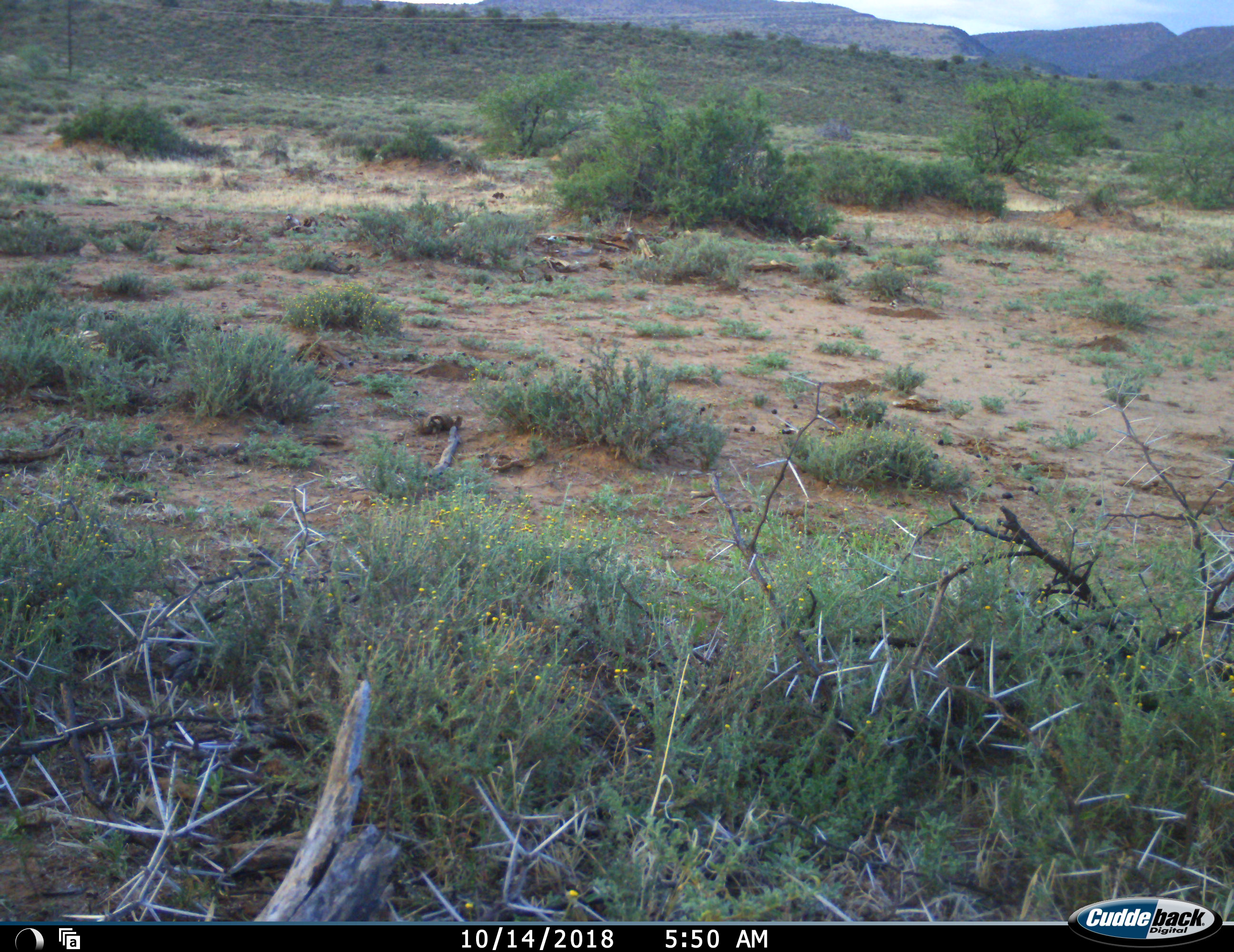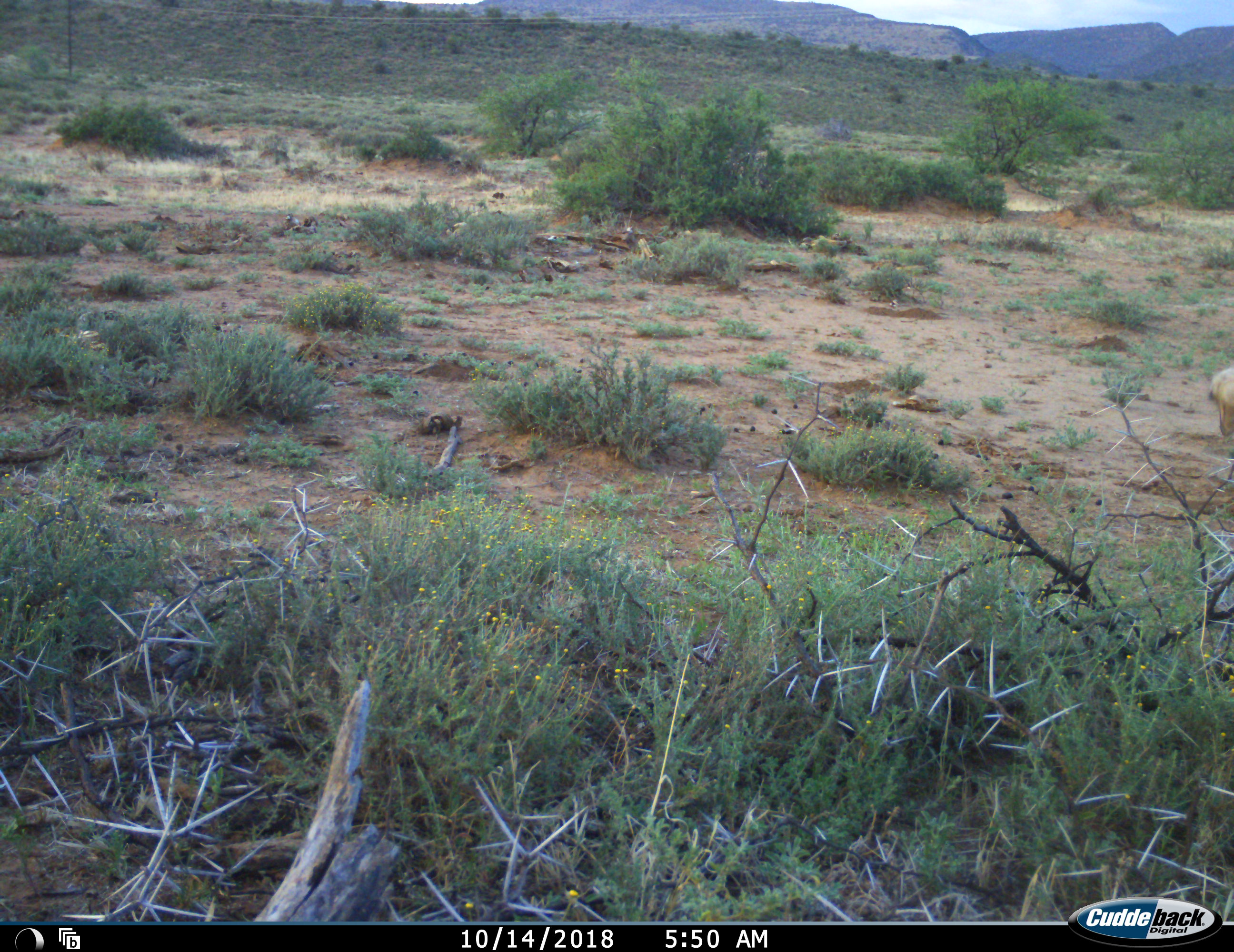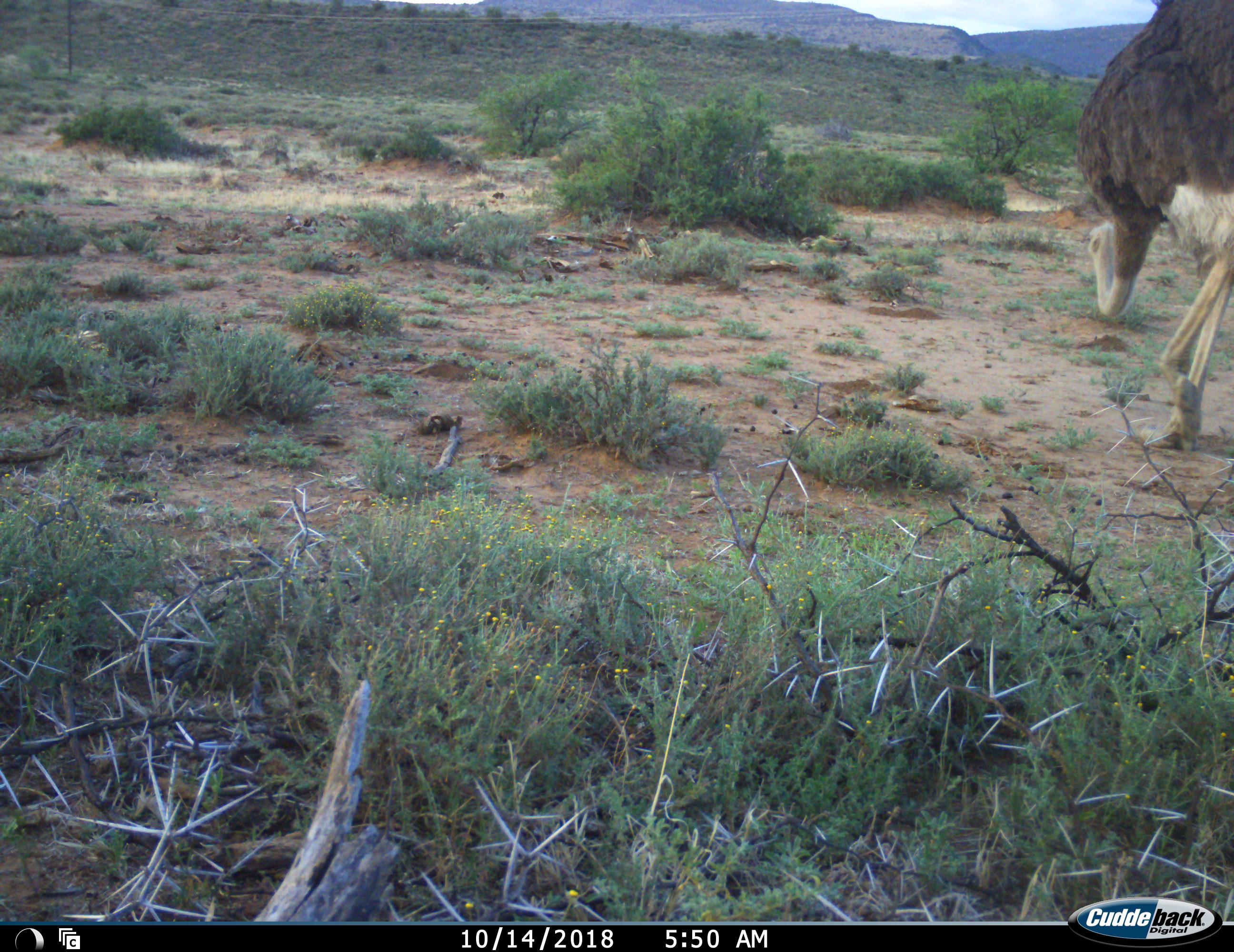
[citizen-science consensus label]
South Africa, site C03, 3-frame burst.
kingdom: Animalia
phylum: Chordata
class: Aves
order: Struthioniformes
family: Struthionidae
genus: Struthio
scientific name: Struthio camelus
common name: ostrich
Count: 1.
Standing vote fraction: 0%.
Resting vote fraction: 0%.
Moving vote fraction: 100%.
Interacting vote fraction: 0%.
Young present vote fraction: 0%.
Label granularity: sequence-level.